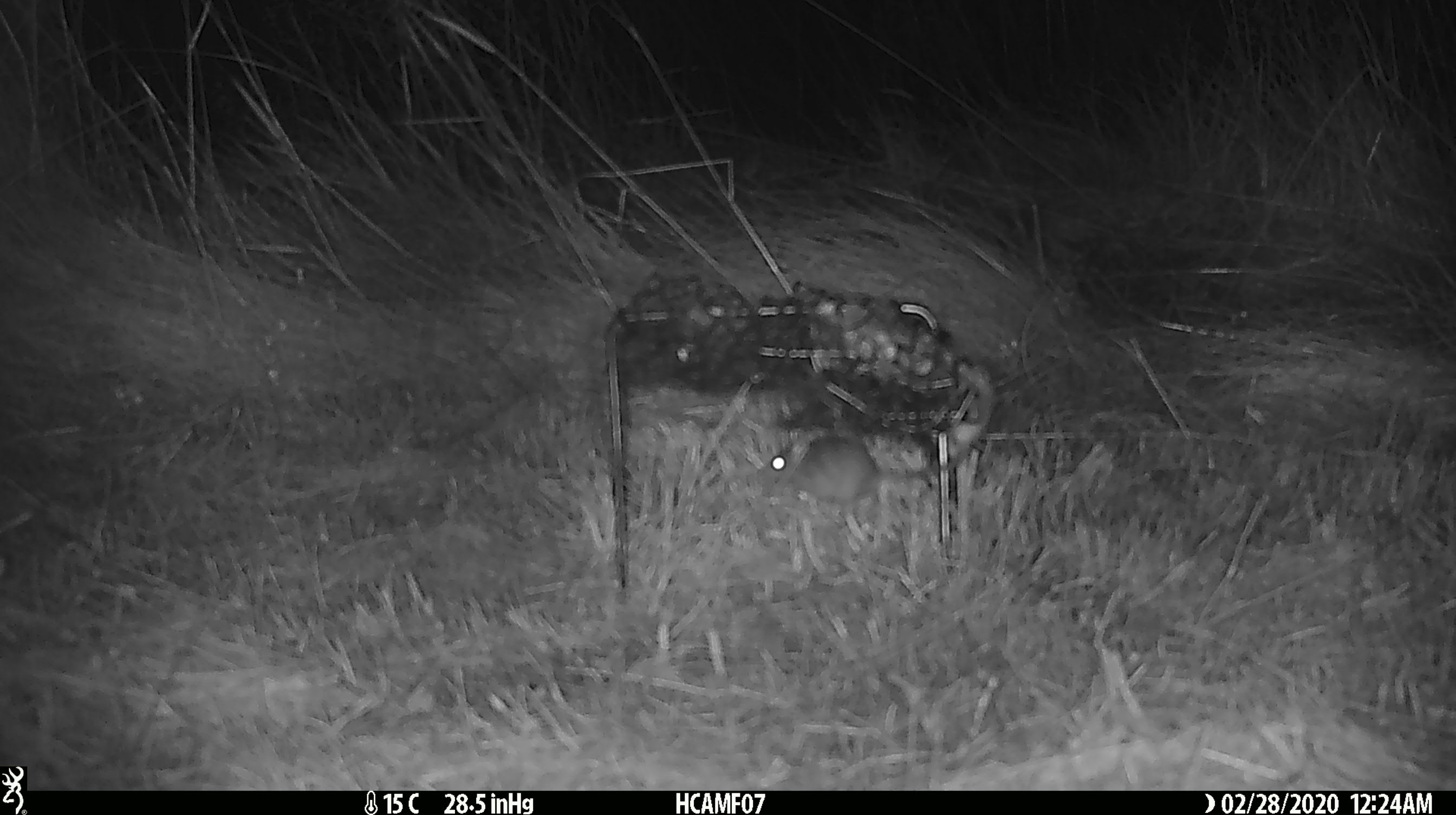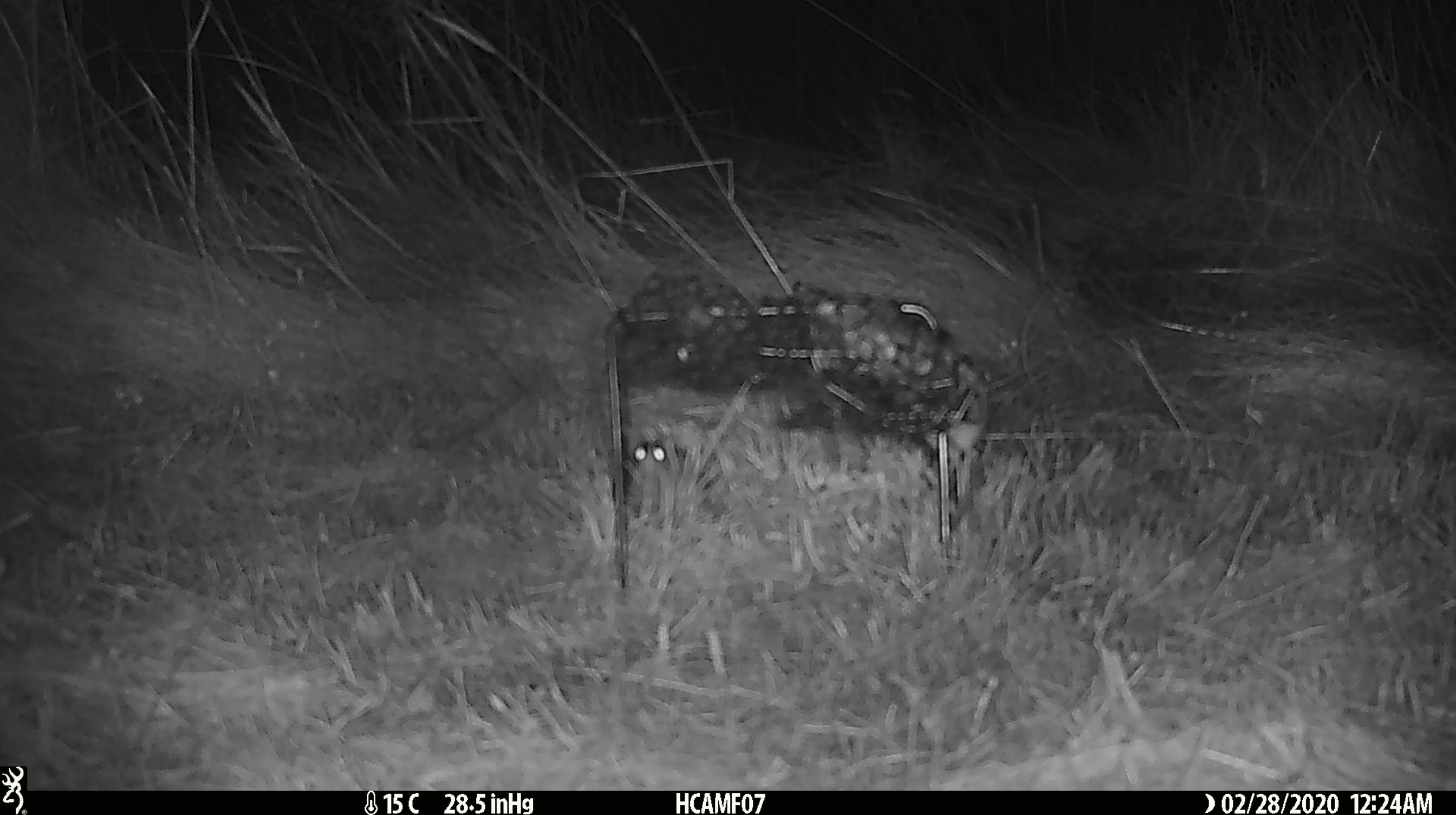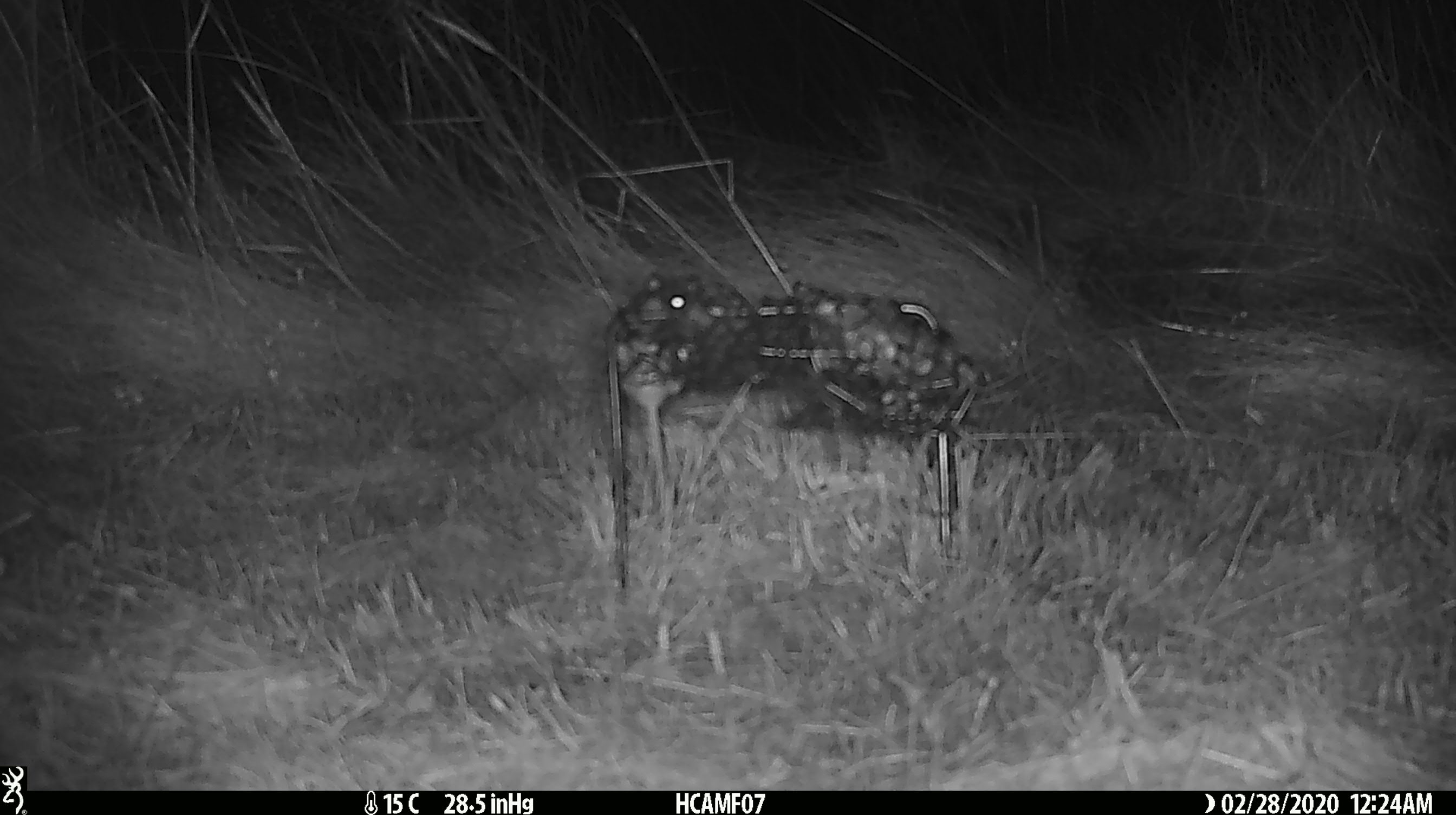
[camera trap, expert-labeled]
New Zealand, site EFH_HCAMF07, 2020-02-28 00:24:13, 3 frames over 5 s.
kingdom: Animalia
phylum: Chordata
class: Mammalia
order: Rodentia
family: Muridae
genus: Mus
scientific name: Mus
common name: mouse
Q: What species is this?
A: Mouse (Mus).